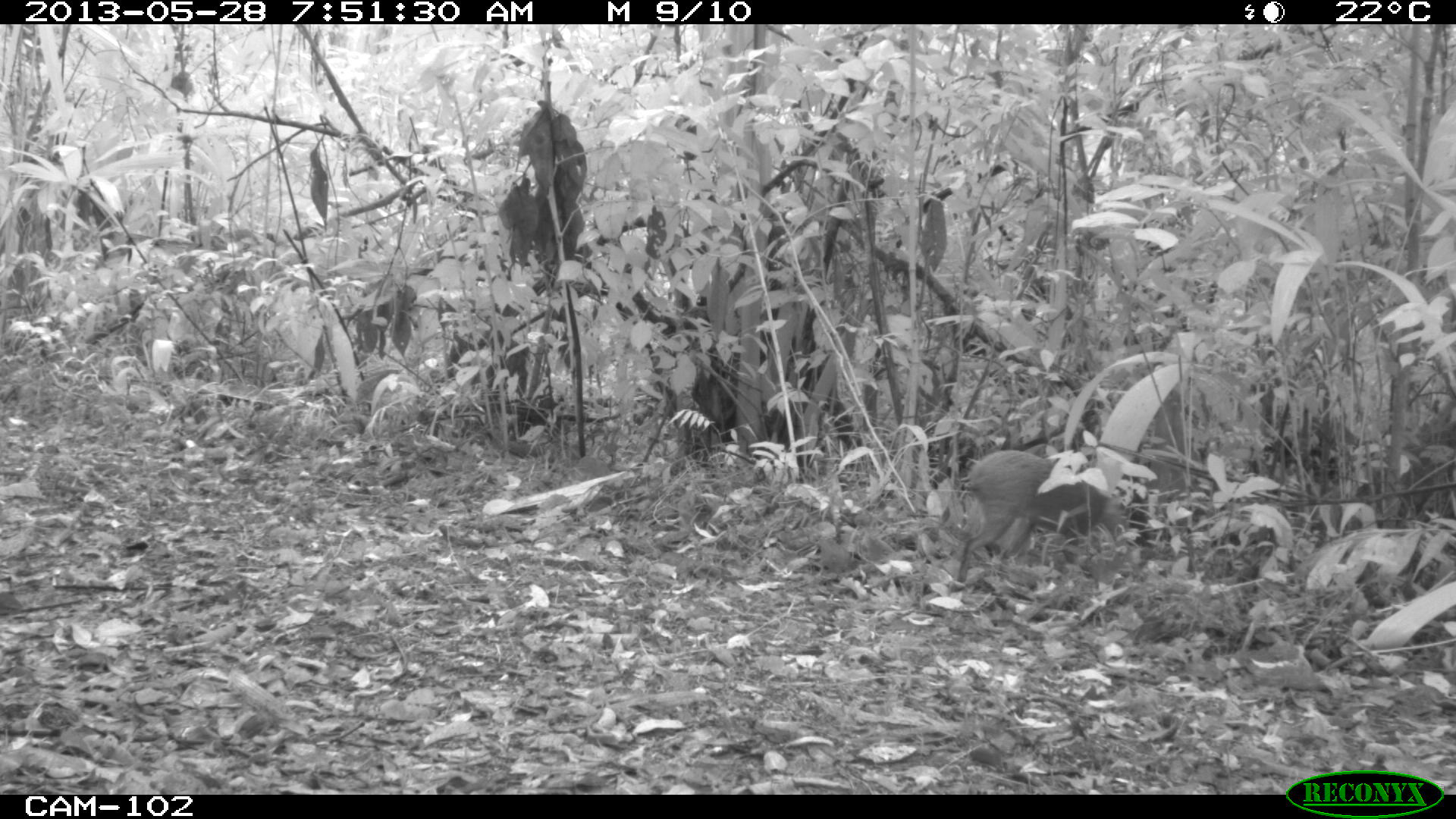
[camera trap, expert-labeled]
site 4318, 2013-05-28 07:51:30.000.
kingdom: Animalia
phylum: Chordata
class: Mammalia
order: Rodentia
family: Dasyproctidae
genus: Dasyprocta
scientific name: Dasyprocta punctata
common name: central american agouti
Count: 1.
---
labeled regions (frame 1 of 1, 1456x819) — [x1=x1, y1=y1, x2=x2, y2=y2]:
dasyprocta punctata: [x1=957, y1=449, x2=1129, y2=590]